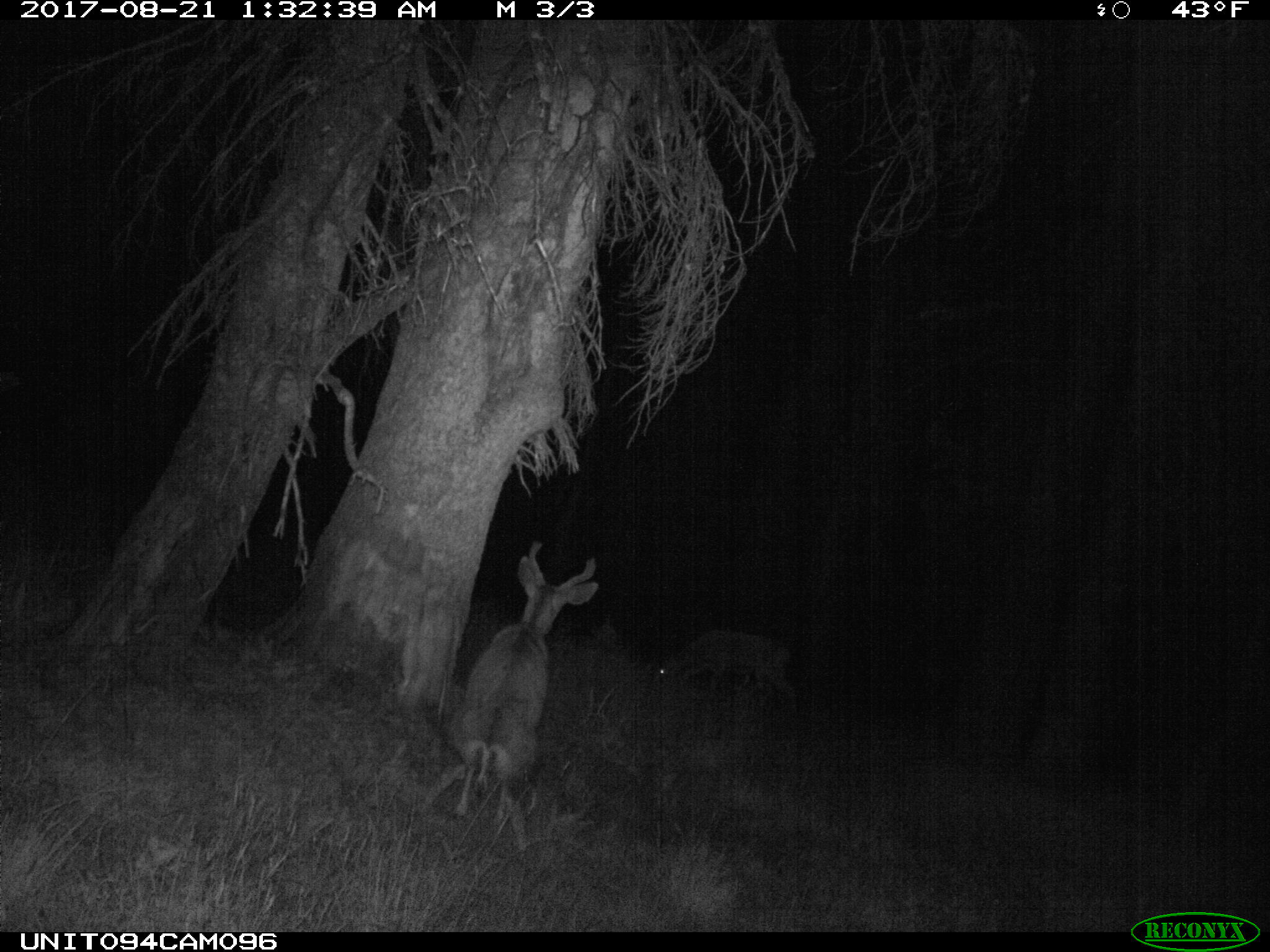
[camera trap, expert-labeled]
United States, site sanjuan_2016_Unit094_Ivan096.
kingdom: Animalia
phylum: Chordata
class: Mammalia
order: Artiodactyla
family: Cervidae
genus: Odocoileus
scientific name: Odocoileus hemionus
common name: mule deer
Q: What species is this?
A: Odocoileus hemionus (mule deer).